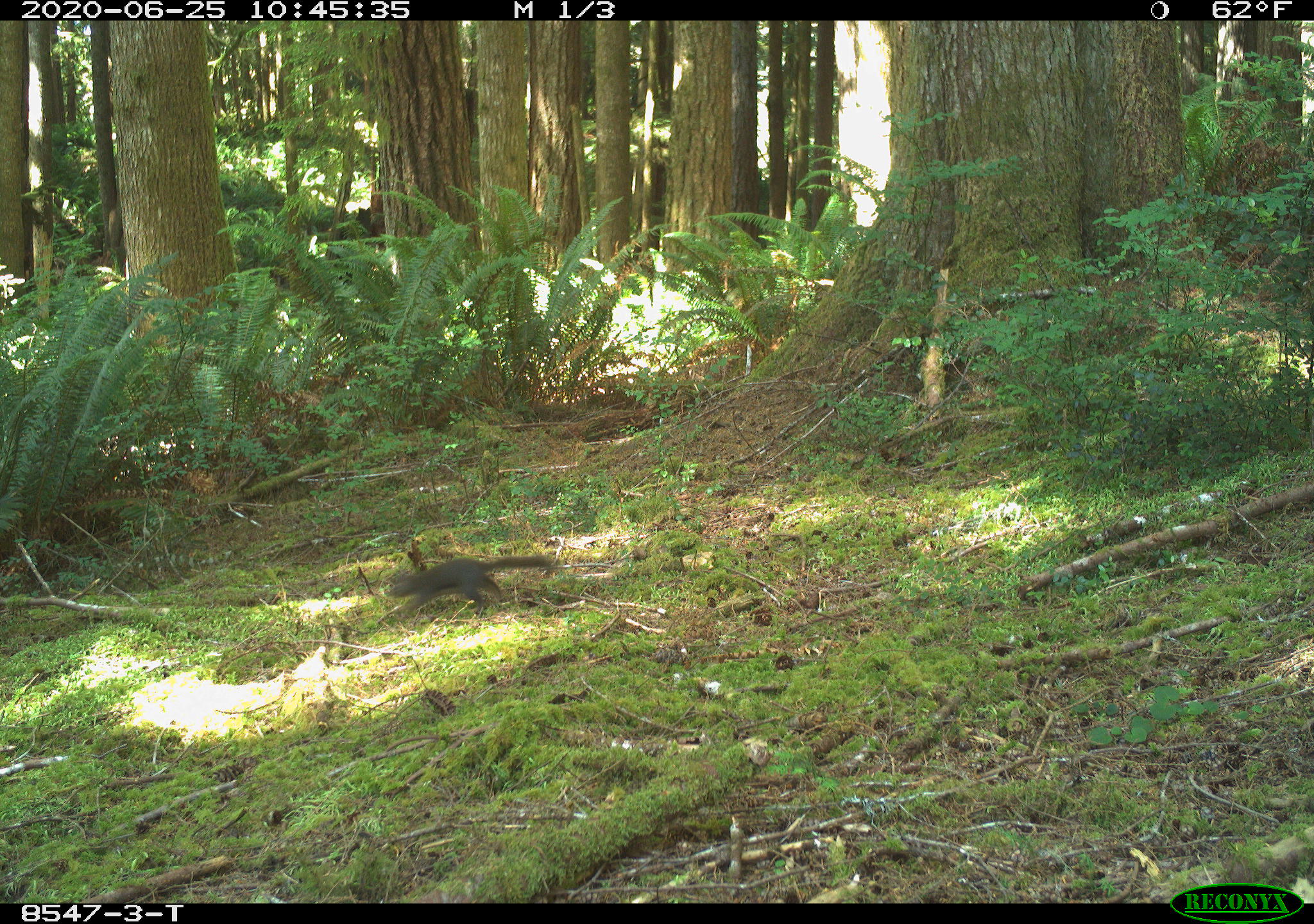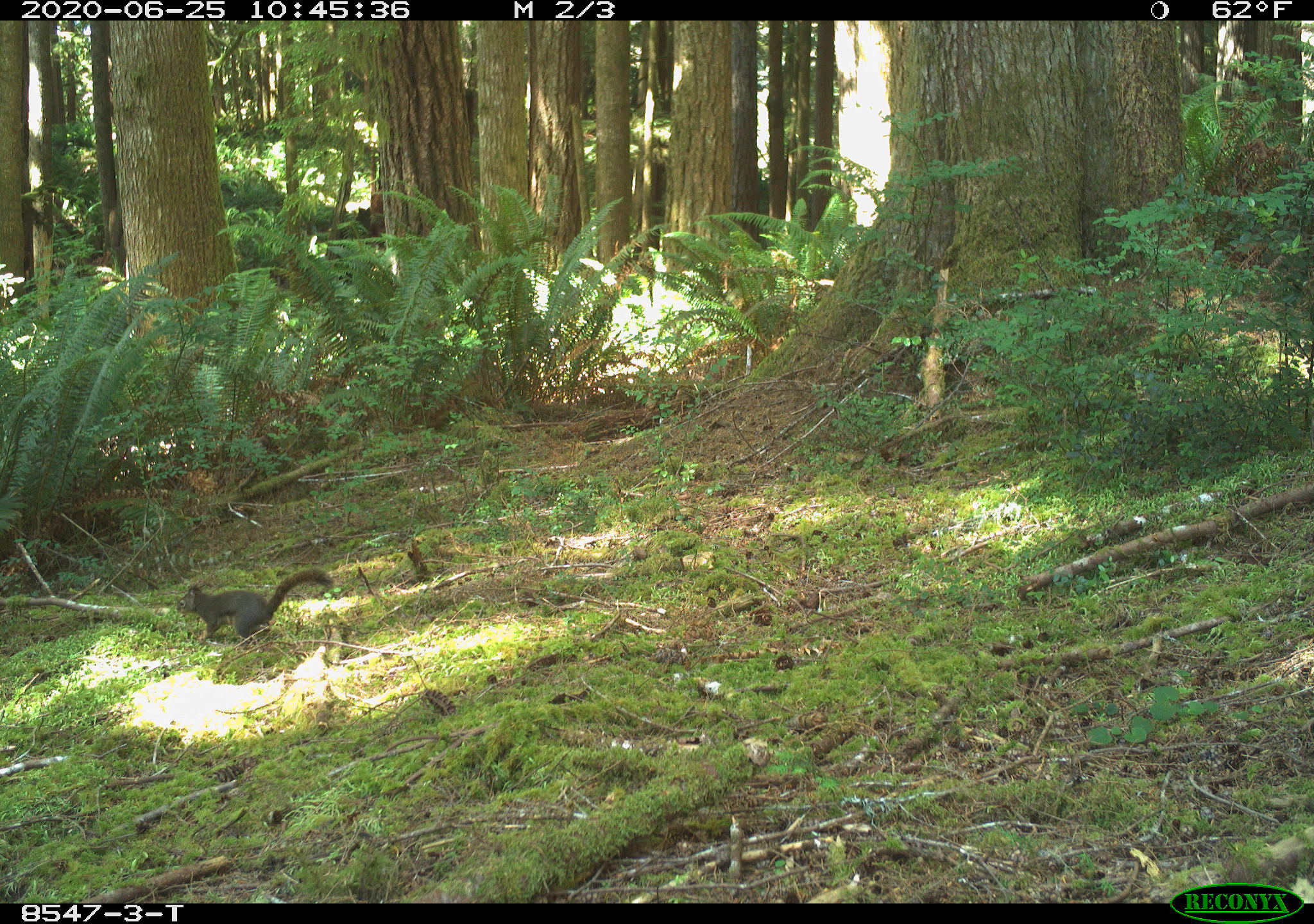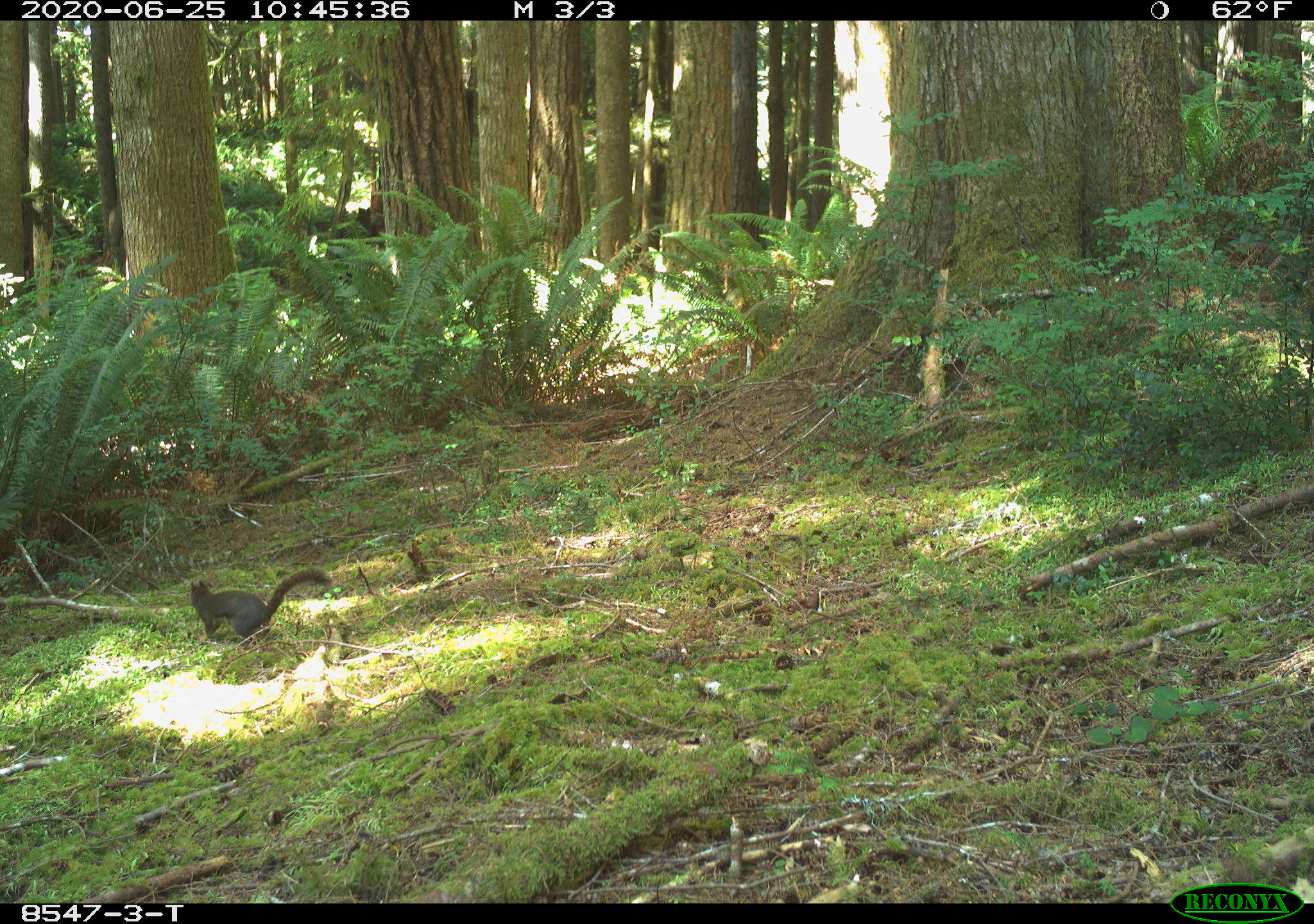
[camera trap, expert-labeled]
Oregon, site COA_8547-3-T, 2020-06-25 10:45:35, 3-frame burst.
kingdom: Animalia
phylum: Chordata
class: Mammalia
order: Rodentia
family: Sciuridae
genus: Tamiasciurus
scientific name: Tamiasciurus douglasii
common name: douglas squirrel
Douglas squirrel (Tamiasciurus douglasii).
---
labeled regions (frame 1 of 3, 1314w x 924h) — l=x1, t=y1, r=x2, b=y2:
douglas squirrel: l=380, t=550, r=551, b=621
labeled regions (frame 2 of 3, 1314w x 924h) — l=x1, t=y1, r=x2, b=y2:
douglas squirrel: l=170, t=566, r=337, b=648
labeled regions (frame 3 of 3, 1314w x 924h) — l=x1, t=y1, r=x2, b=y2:
douglas squirrel: l=180, t=566, r=330, b=644